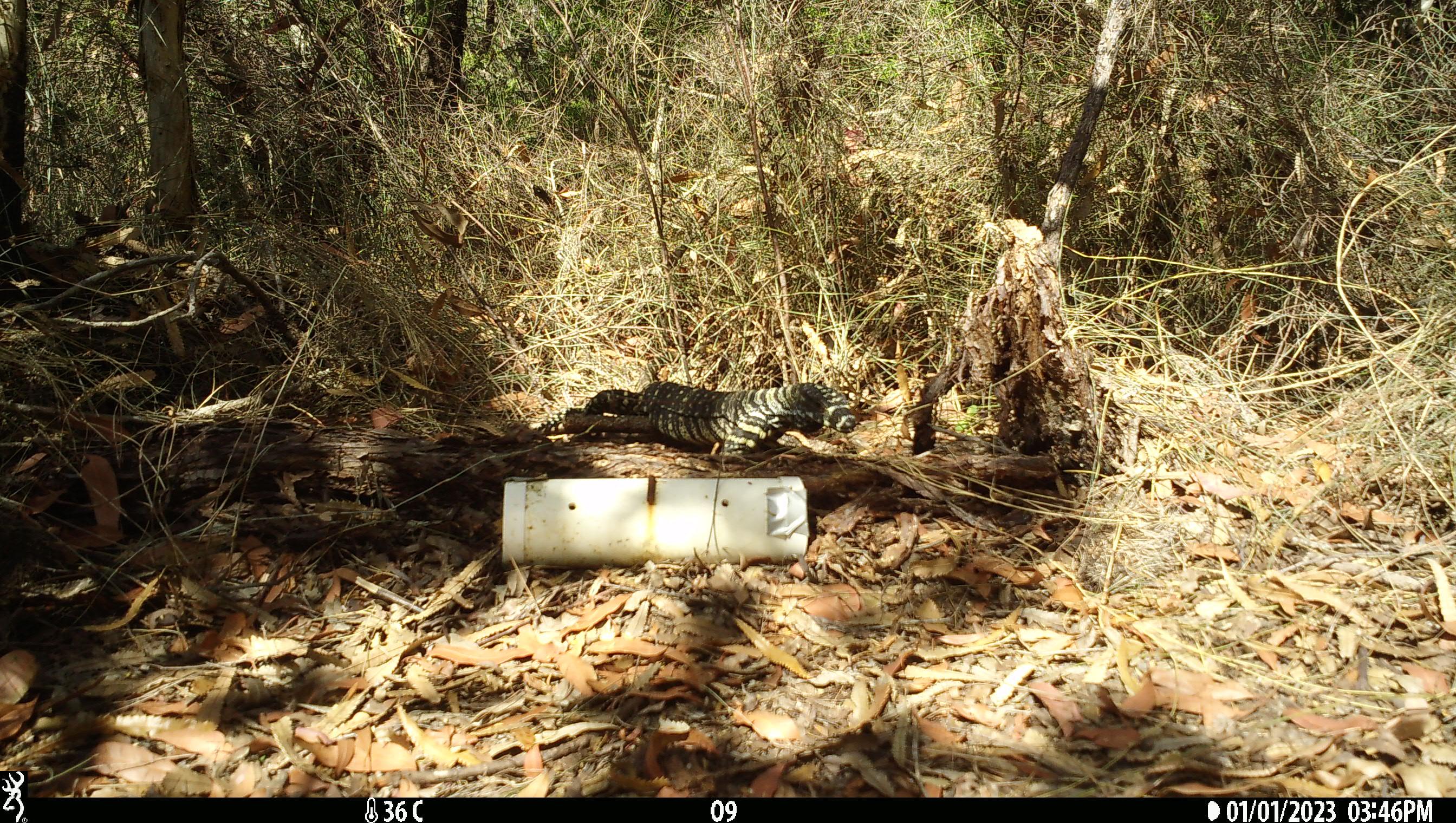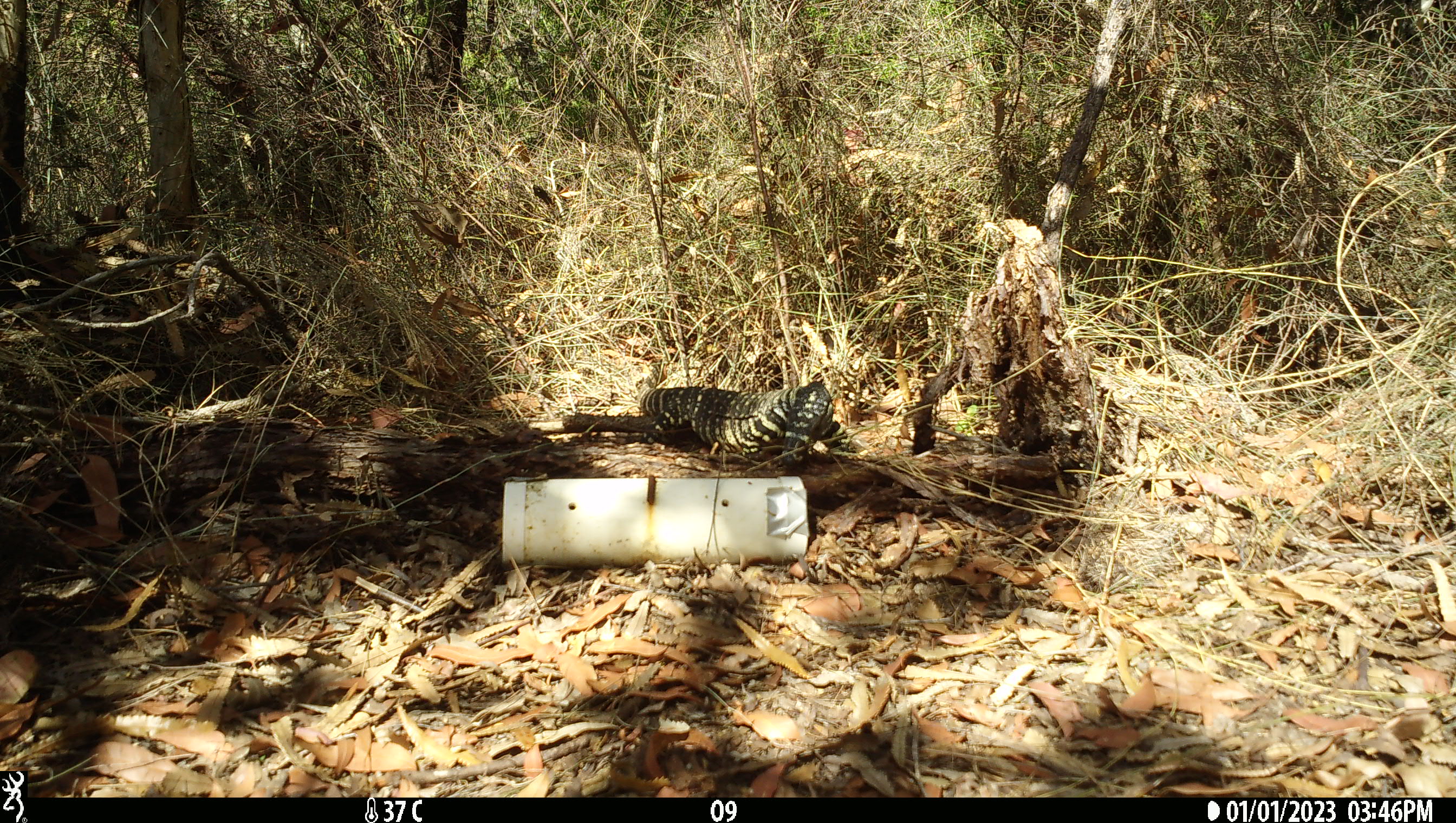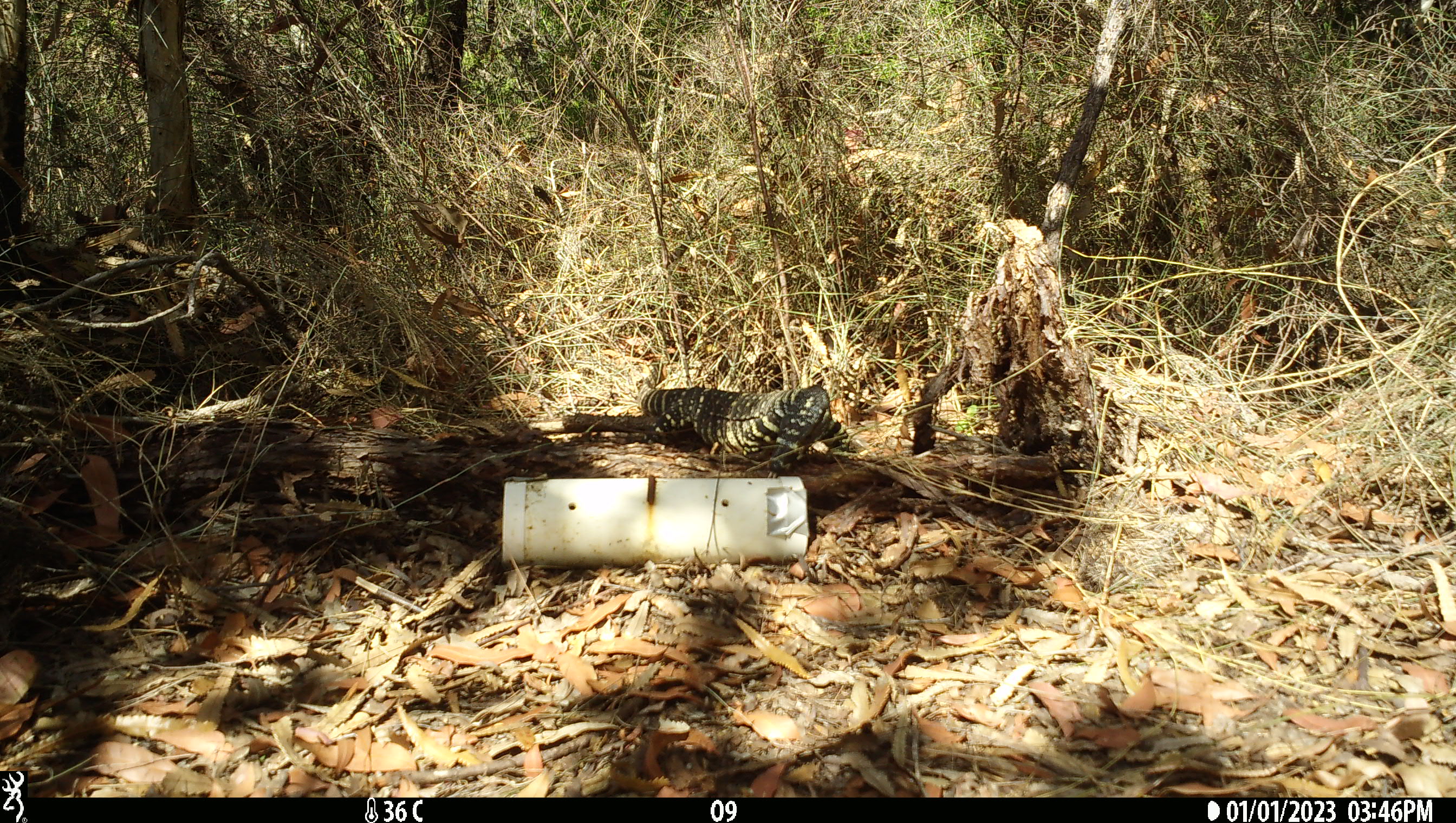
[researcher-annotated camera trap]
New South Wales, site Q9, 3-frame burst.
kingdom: Animalia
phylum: Chordata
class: Reptilia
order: Squamata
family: Varanidae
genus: Varanus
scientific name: Varanus varius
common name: lace monitor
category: goanna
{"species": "goanna (lace monitor) (Varanus varius)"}